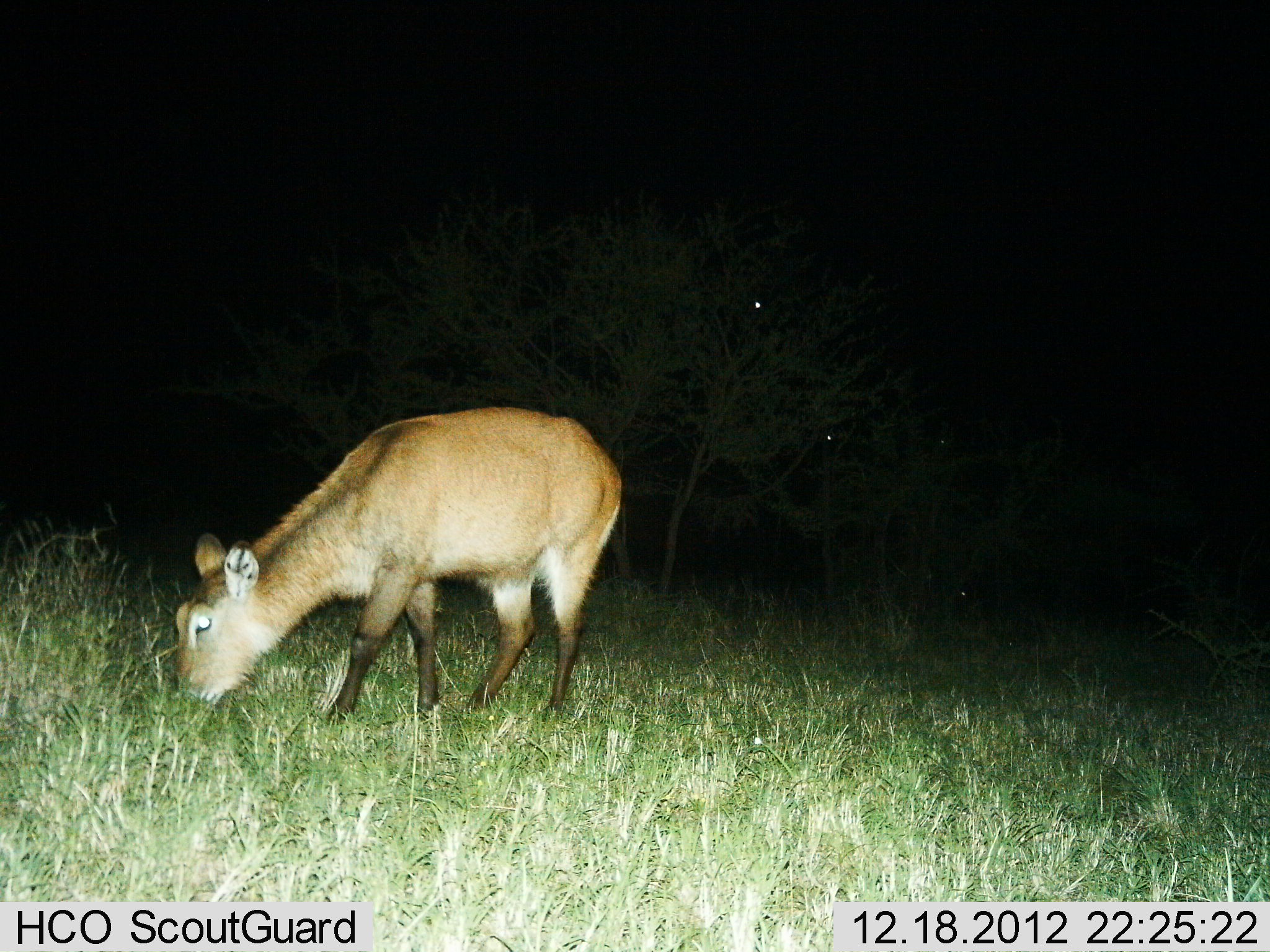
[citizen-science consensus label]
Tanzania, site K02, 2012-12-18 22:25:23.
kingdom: Animalia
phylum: Chordata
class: Mammalia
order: Artiodactyla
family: Bovidae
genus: Kobus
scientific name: Kobus ellipsiprymnus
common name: waterbuck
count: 1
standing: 25%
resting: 0%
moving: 0%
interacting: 0%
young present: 5%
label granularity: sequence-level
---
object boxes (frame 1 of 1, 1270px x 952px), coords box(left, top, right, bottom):
animal: box(171, 405, 623, 730)